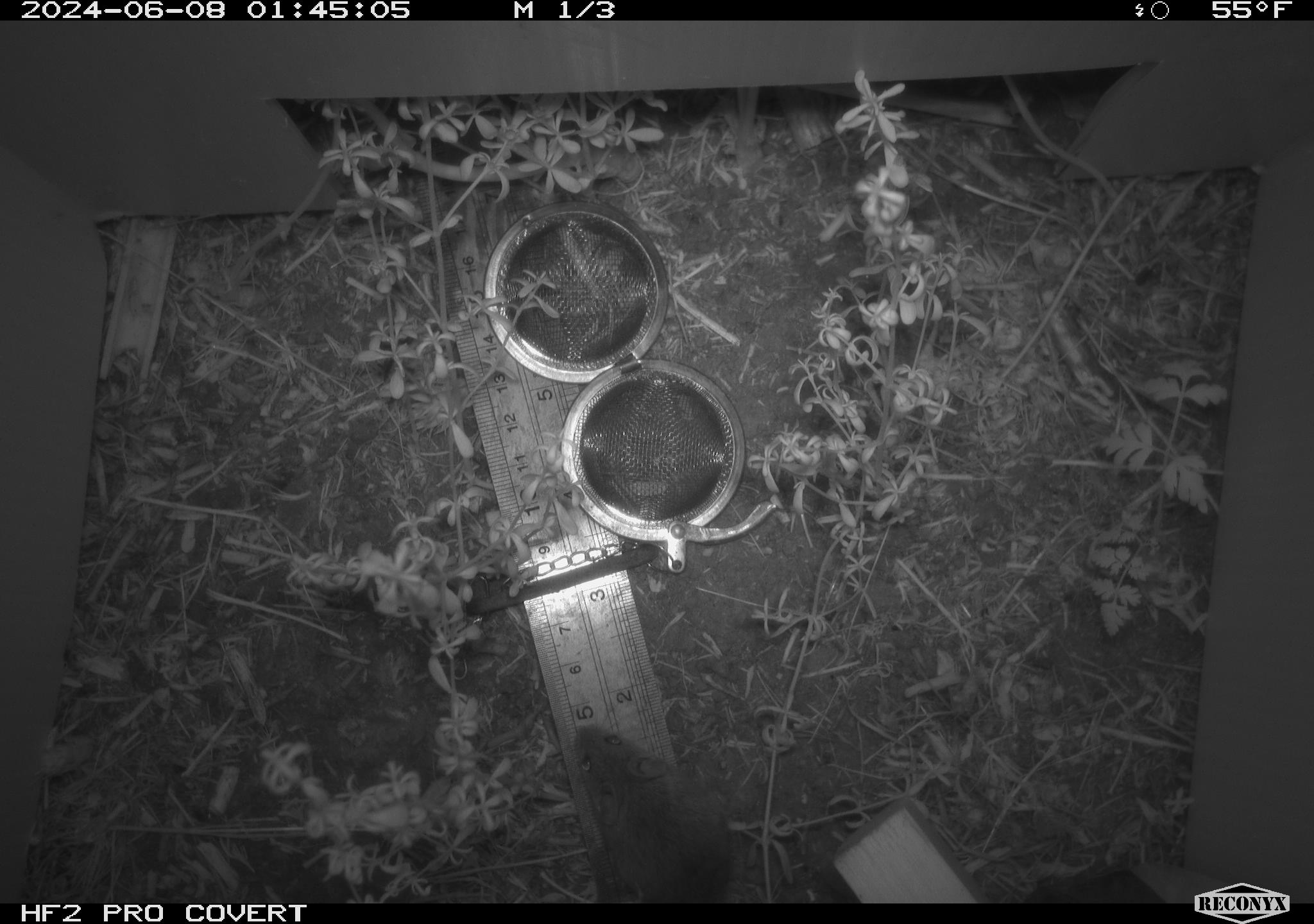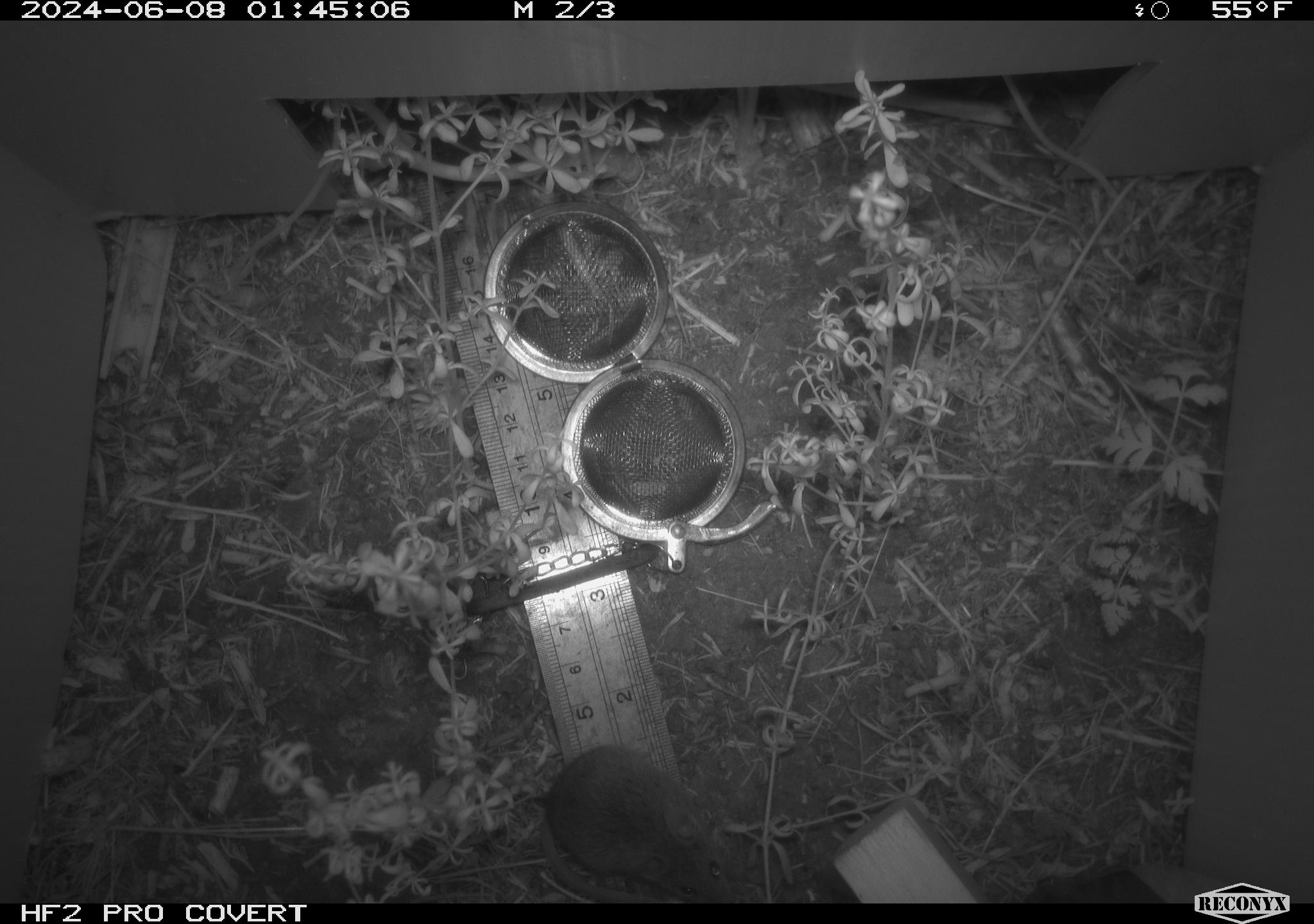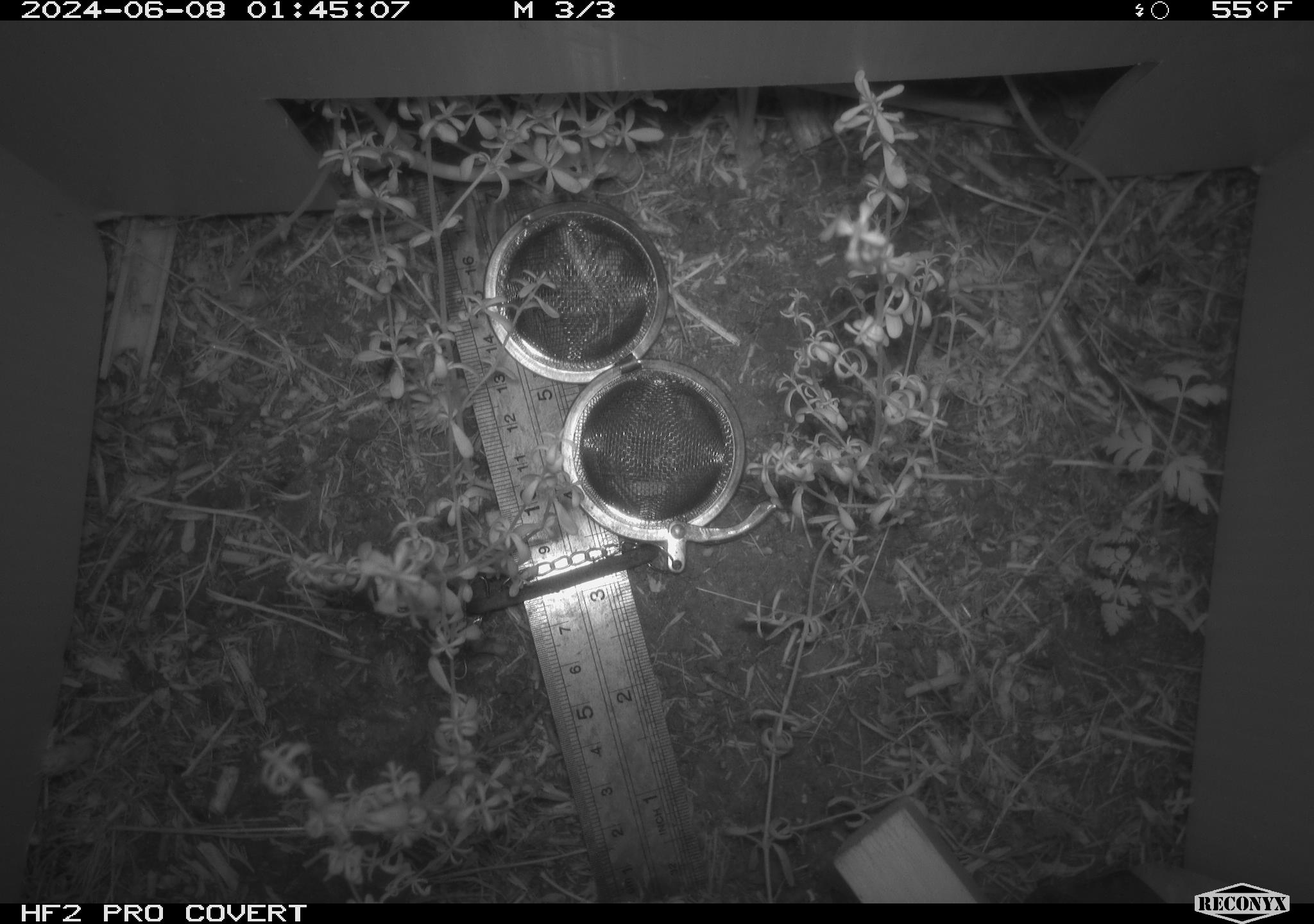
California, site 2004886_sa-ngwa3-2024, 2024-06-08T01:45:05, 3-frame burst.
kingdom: Animalia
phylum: Chordata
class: Mammalia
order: Rodentia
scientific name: Rodentia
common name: mouse species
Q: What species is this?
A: Mouse species (Rodentia).